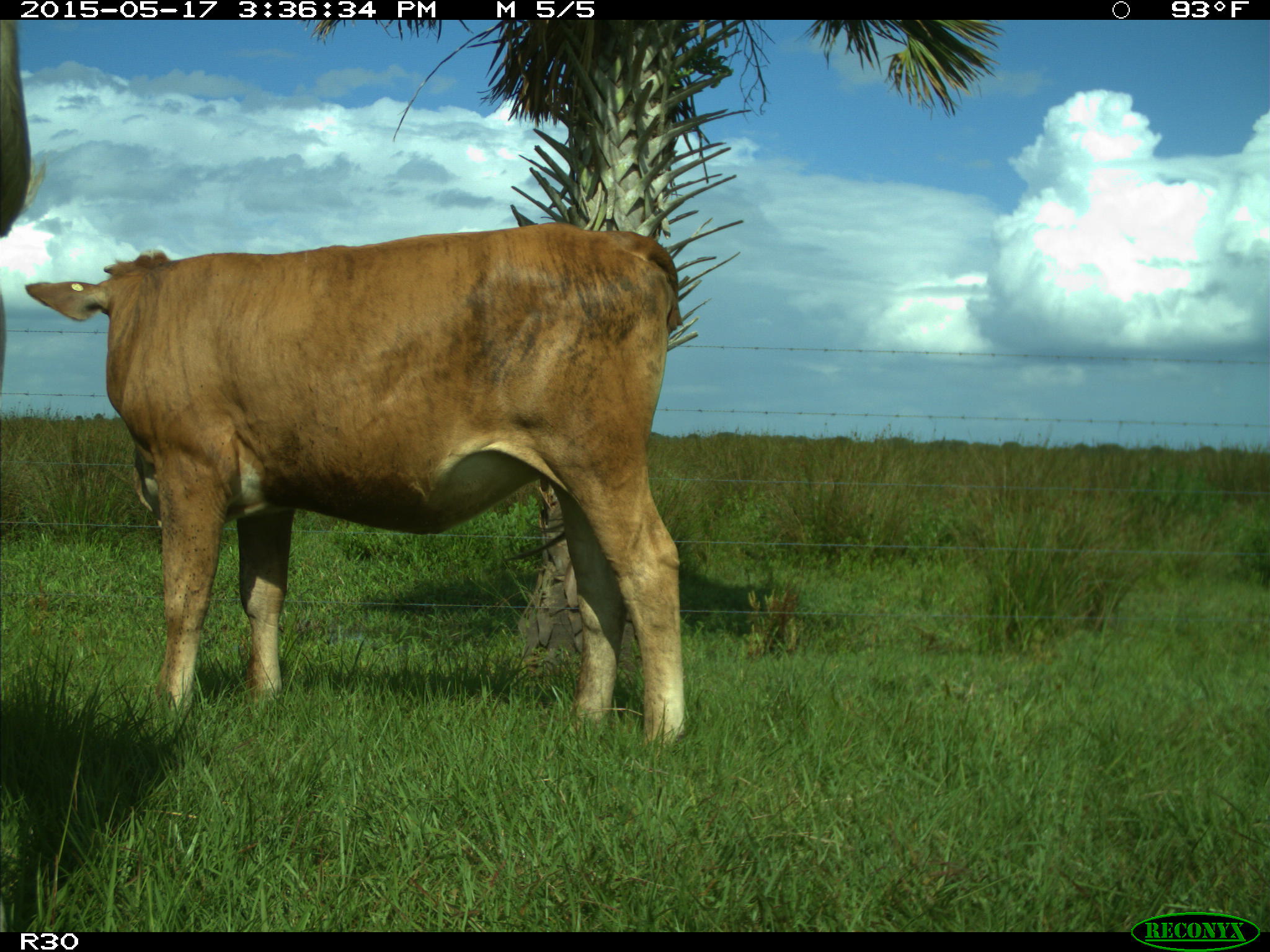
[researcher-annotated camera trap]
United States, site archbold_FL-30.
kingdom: Animalia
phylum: Chordata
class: Mammalia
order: Artiodactyla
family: Bovidae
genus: Bos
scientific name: Bos taurus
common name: domestic cow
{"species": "Bos taurus (domestic cow)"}